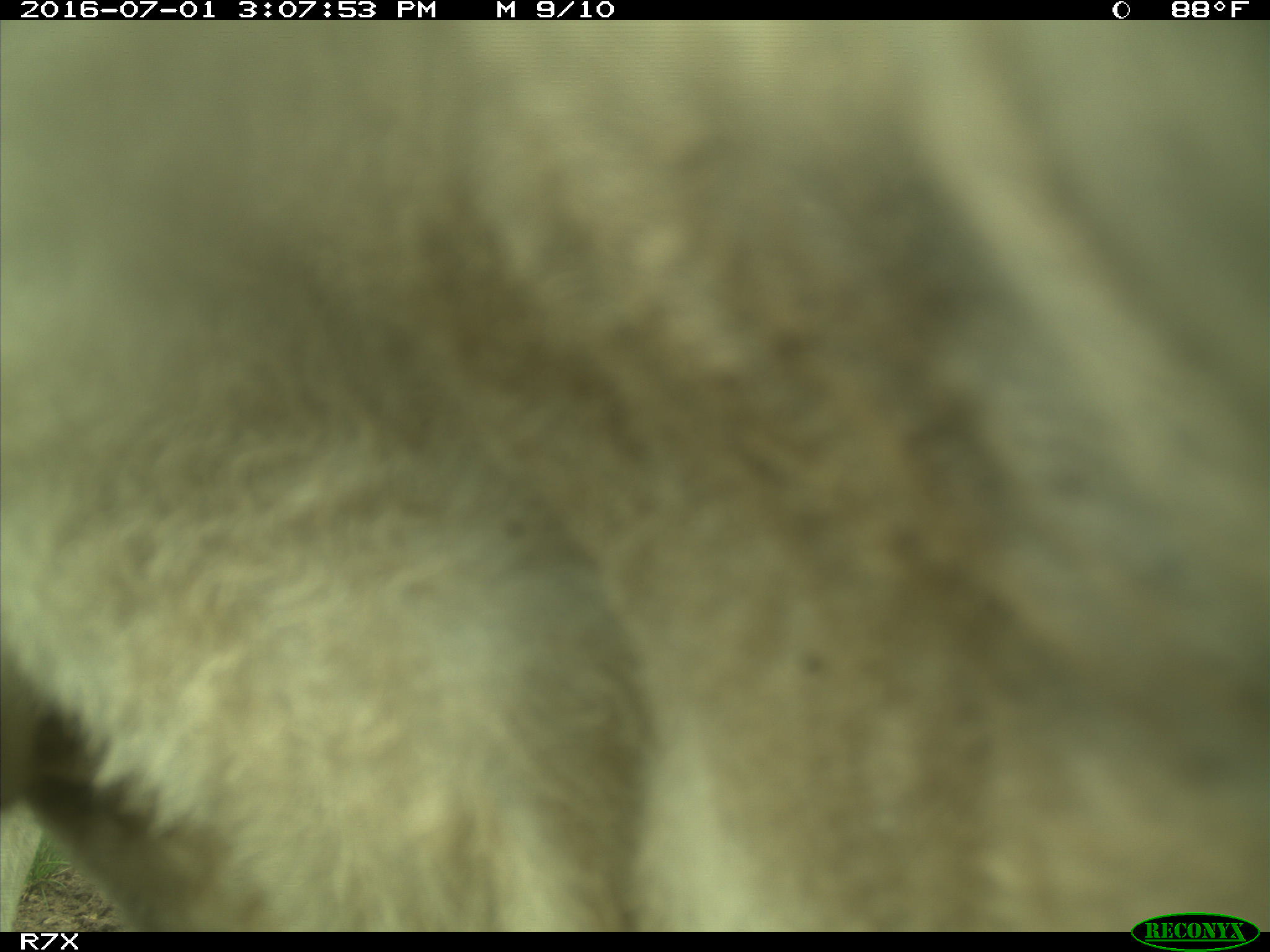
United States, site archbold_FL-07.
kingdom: Animalia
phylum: Chordata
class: Mammalia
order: Artiodactyla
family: Bovidae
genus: Bos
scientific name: Bos taurus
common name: domestic cow